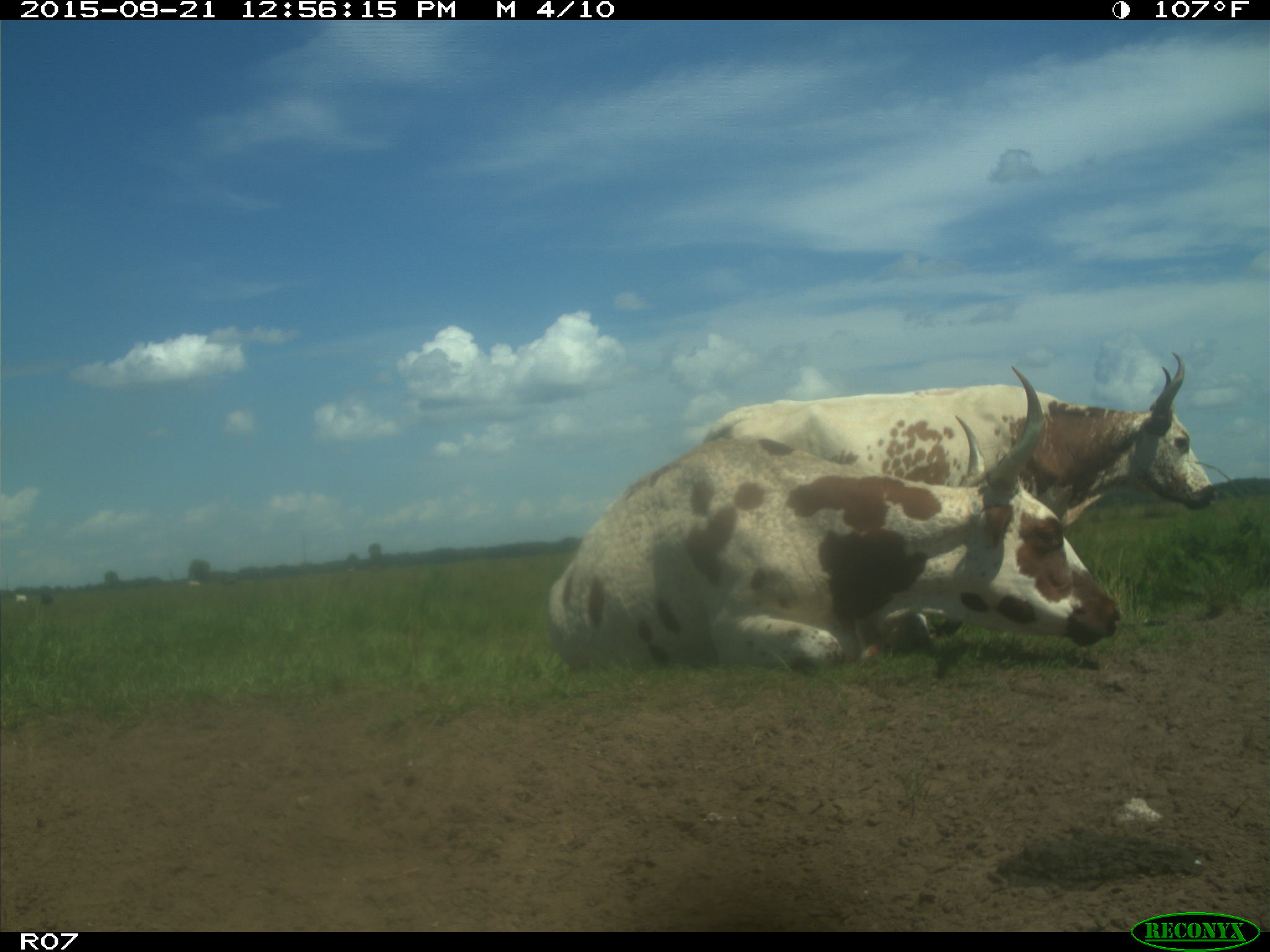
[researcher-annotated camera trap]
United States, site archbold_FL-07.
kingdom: Animalia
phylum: Chordata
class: Mammalia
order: Artiodactyla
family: Bovidae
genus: Bos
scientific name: Bos taurus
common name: domestic cow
Bos taurus (domestic cow).